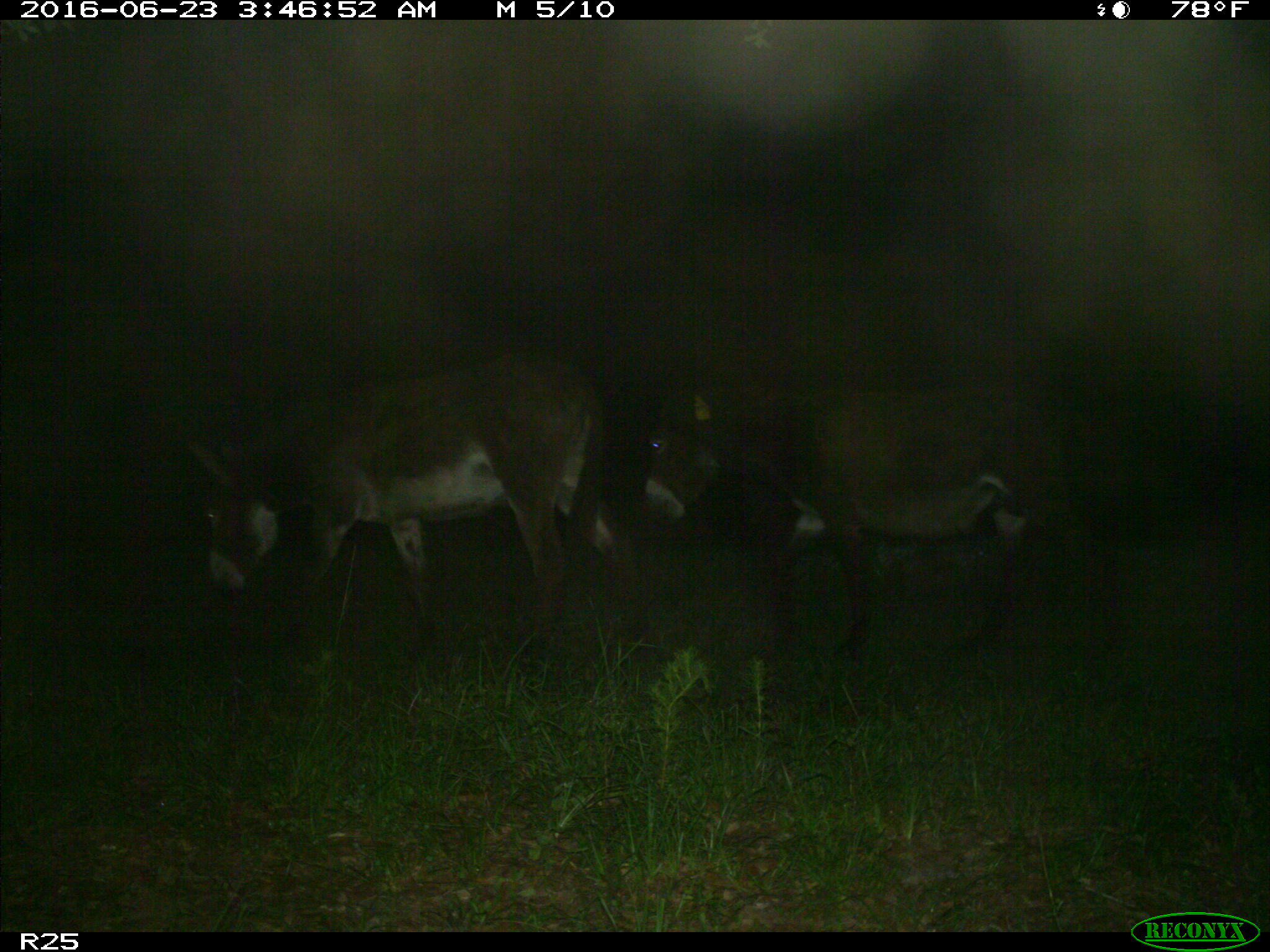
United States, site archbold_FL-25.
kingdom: Animalia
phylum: Chordata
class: Mammalia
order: Artiodactyla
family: Bovidae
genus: Bos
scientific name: Bos taurus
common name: domestic cow